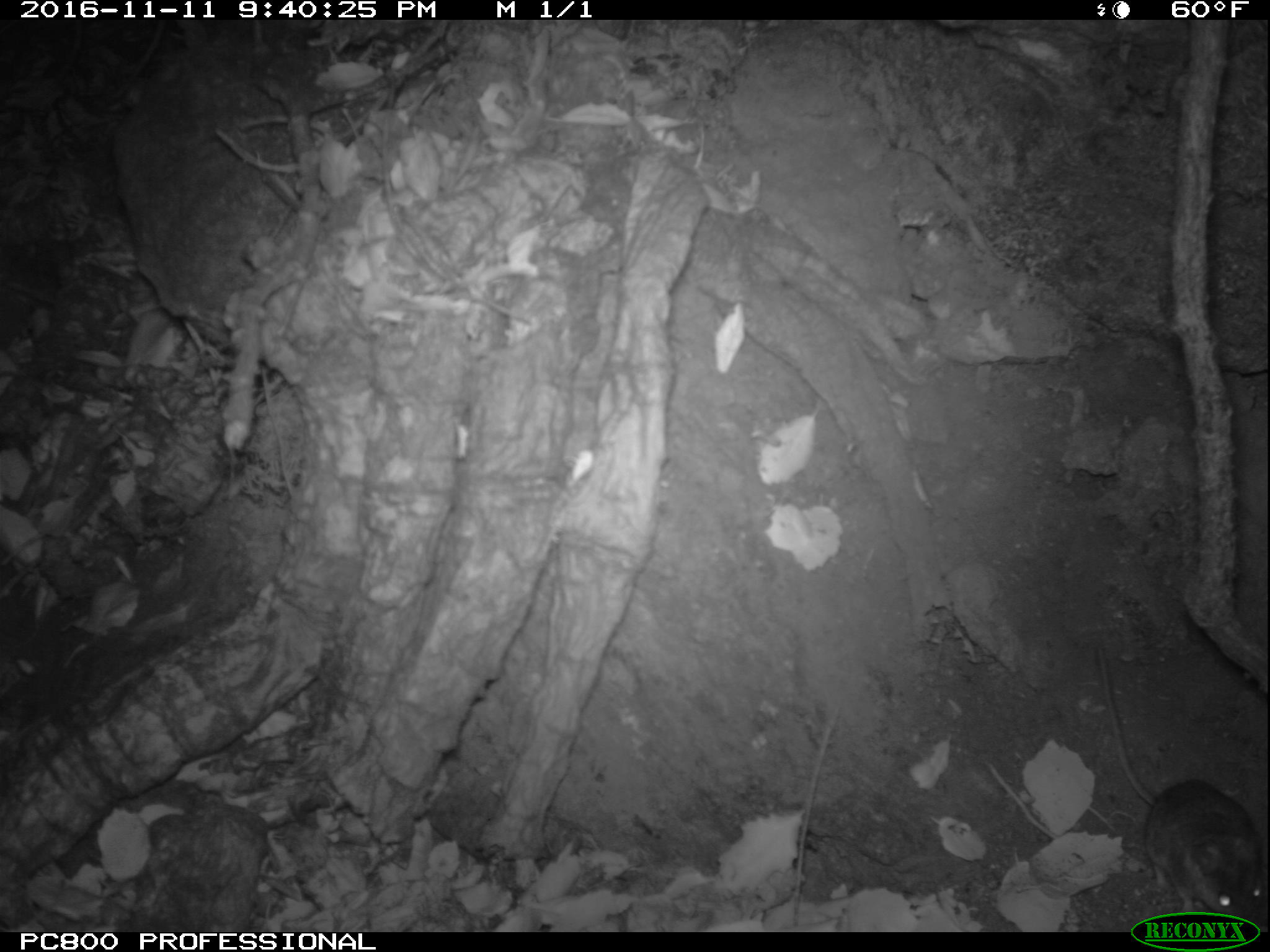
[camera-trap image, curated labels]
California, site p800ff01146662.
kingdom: Animalia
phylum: Chordata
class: Mammalia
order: Rodentia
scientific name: Rodentia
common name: rodent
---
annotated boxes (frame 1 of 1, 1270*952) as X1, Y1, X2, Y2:
rodent: 1091, 633, 1269, 920